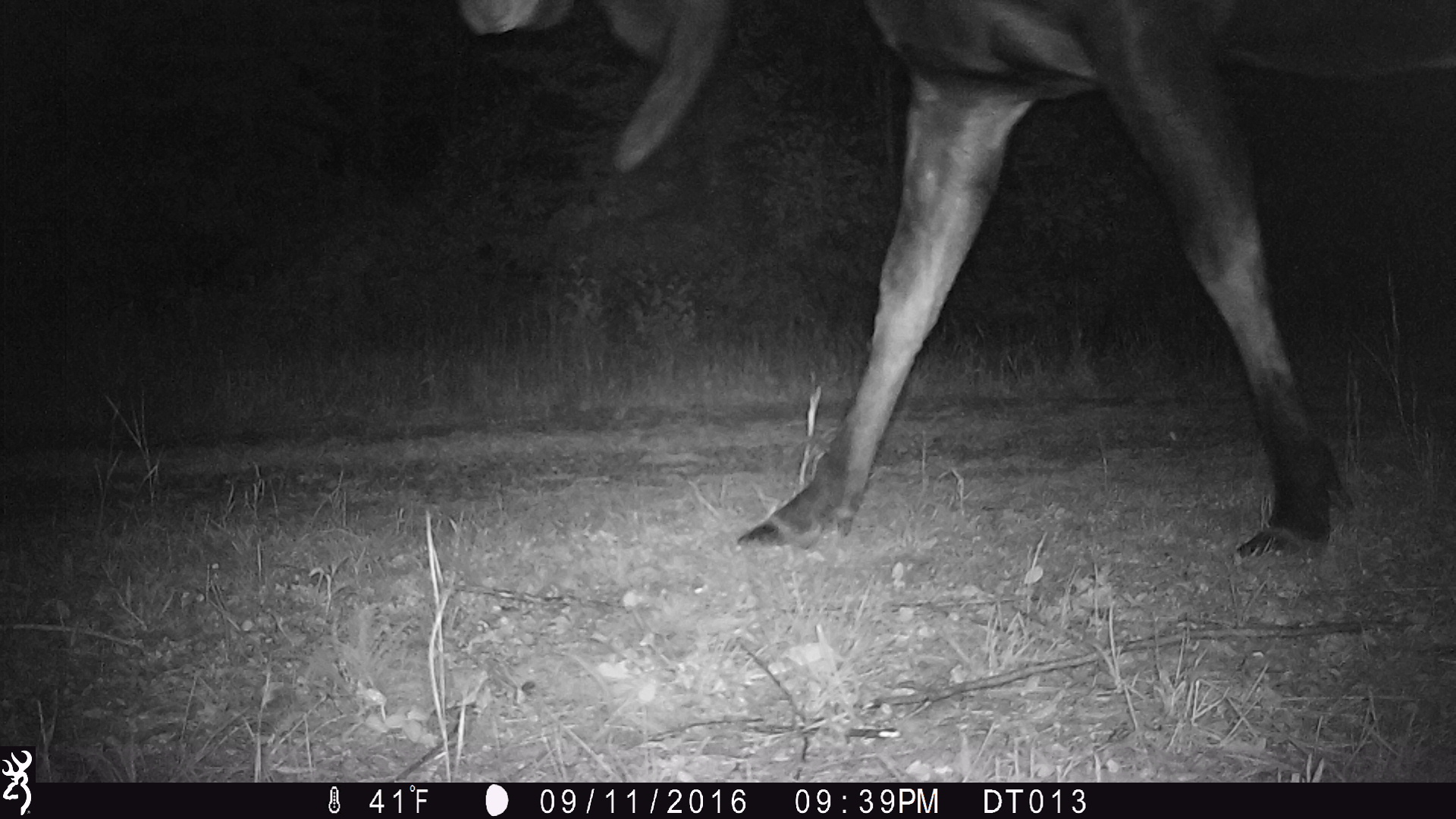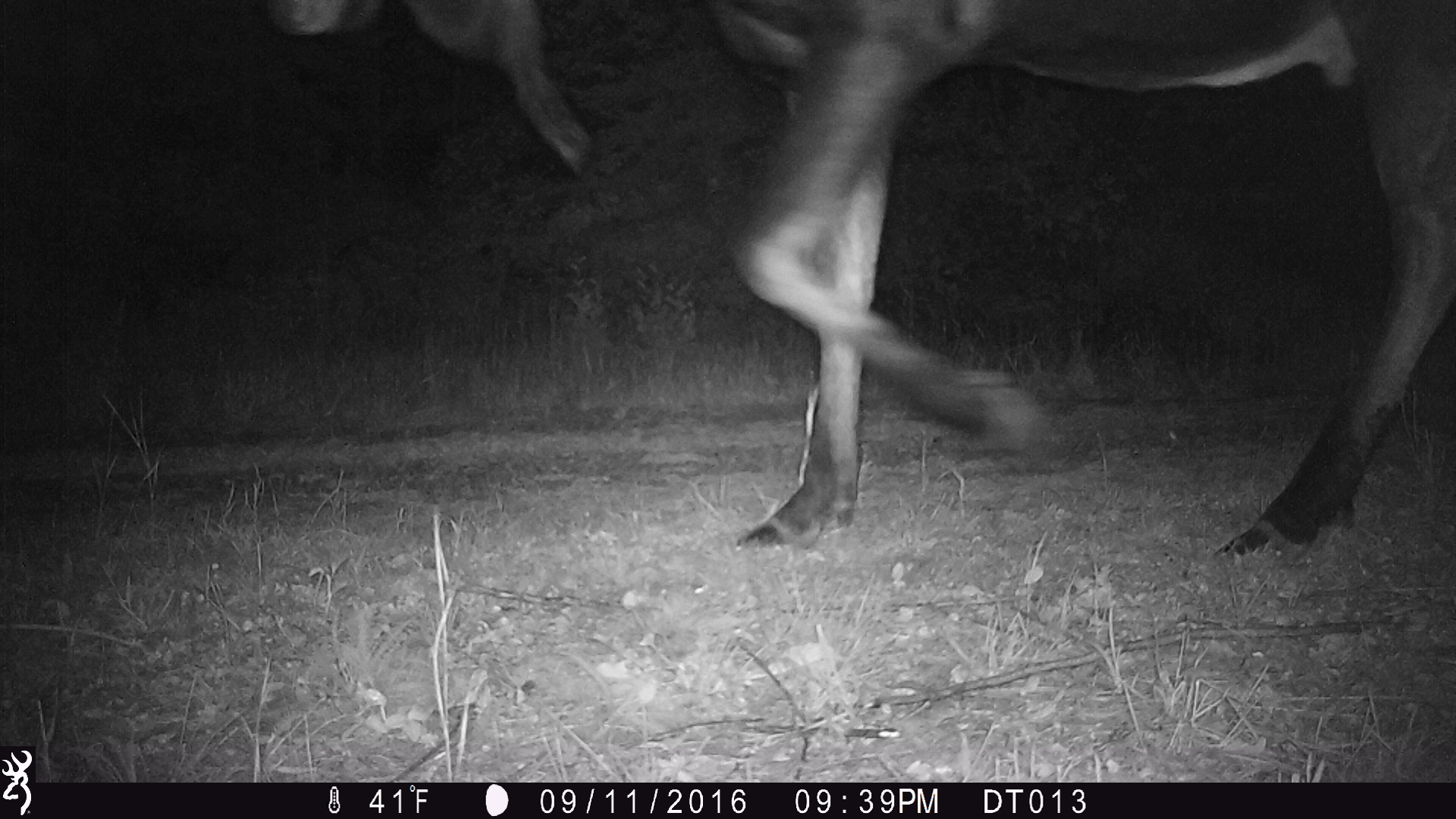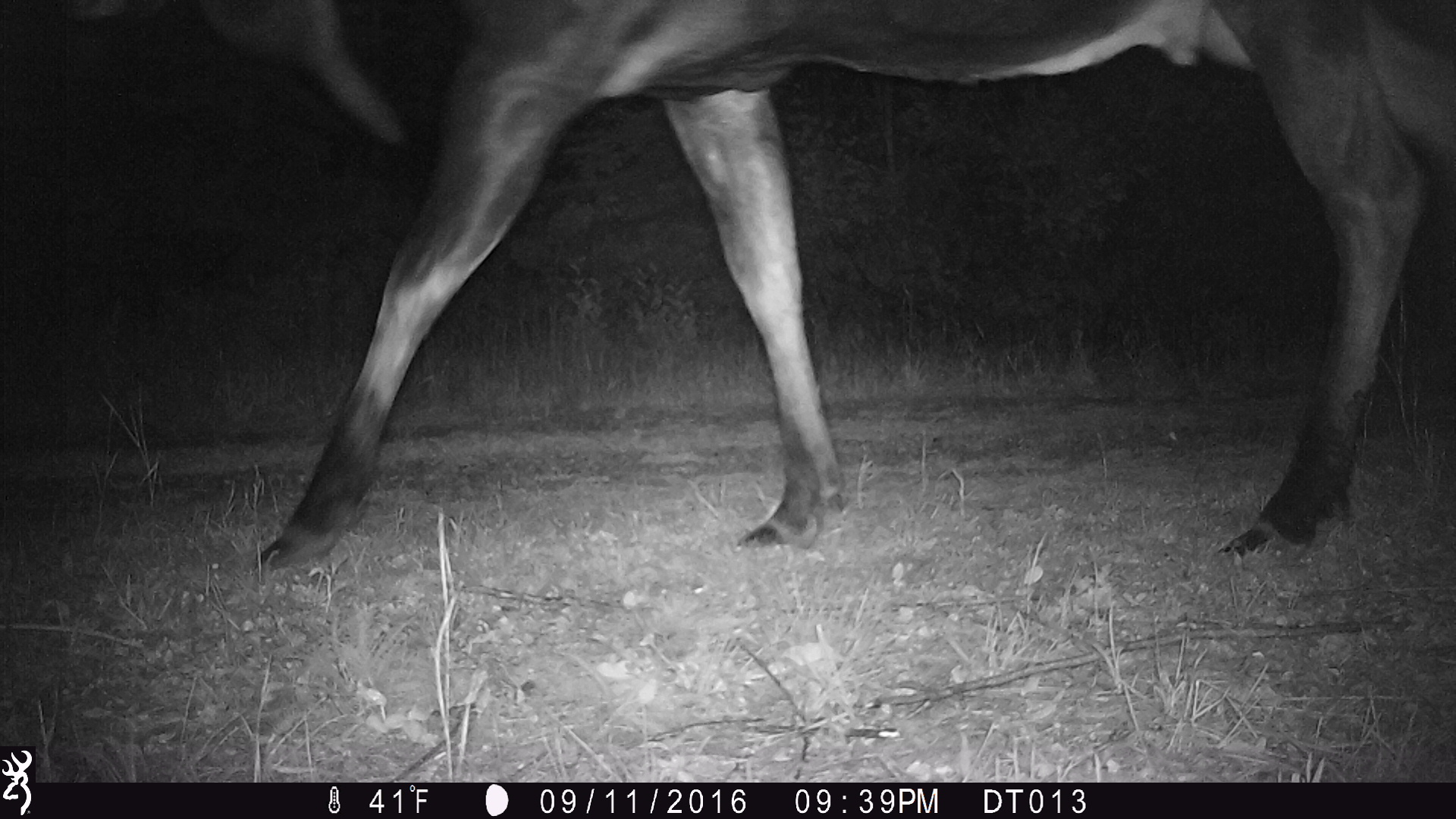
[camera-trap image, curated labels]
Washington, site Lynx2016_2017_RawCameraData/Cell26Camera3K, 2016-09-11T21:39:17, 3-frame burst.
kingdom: Animalia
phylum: Chordata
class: Mammalia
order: Artiodactyla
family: Cervidae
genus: Alces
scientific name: Alces alces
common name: moose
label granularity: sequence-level